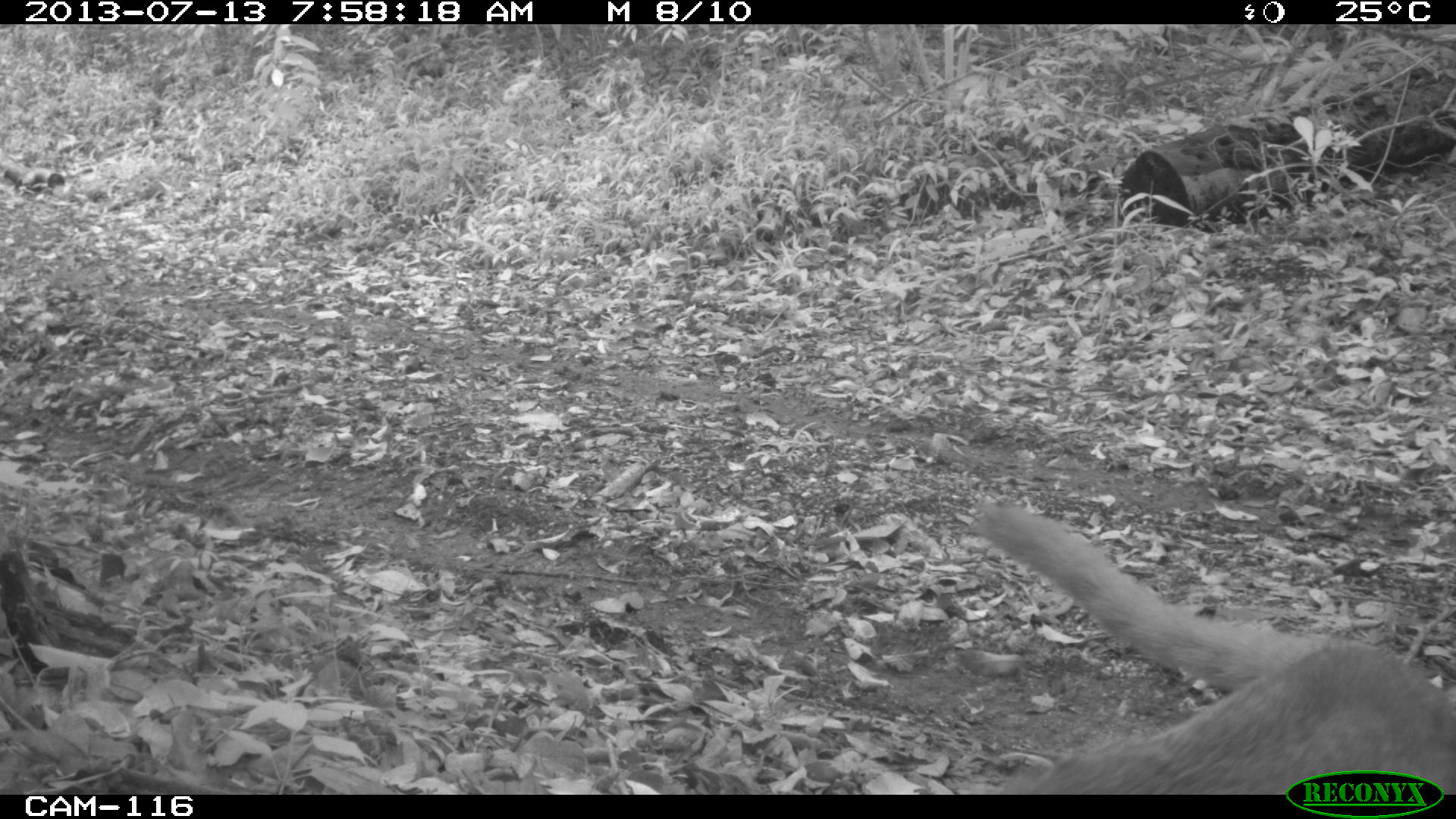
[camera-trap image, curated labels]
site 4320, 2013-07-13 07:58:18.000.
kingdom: Animalia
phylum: Chordata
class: Mammalia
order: Carnivora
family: Procyonidae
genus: Nasua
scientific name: Nasua narica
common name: white-nosed coati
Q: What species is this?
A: Nasua narica (white-nosed coati).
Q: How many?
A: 1.